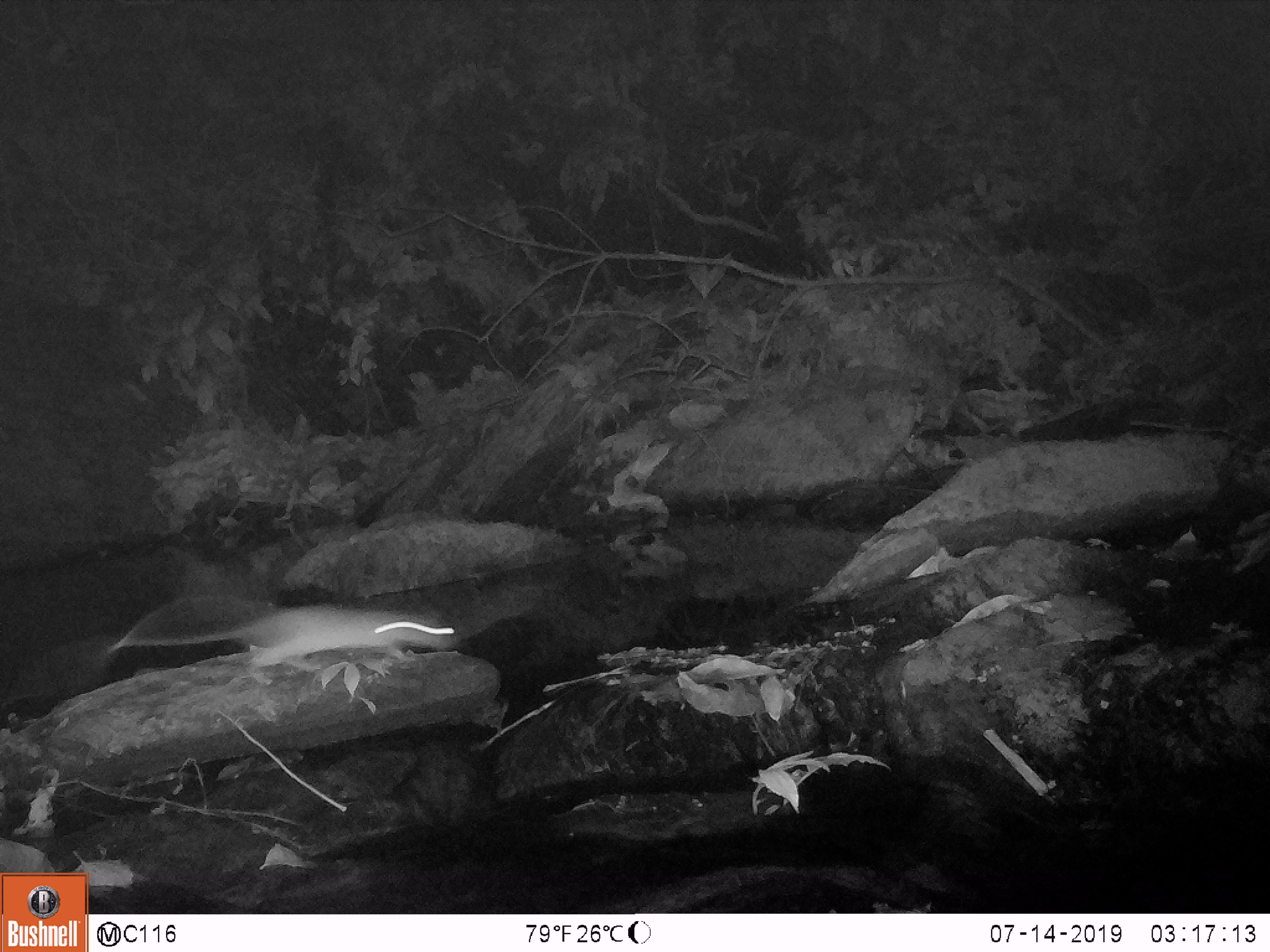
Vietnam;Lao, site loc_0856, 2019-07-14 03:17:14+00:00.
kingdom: Animalia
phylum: Chordata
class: Mammalia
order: Rodentia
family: Muridae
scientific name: Muridae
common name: old-world mice and rats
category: unidentified murid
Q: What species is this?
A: Unidentified murid (old-world mice and rats) (Muridae).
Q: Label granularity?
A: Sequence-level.